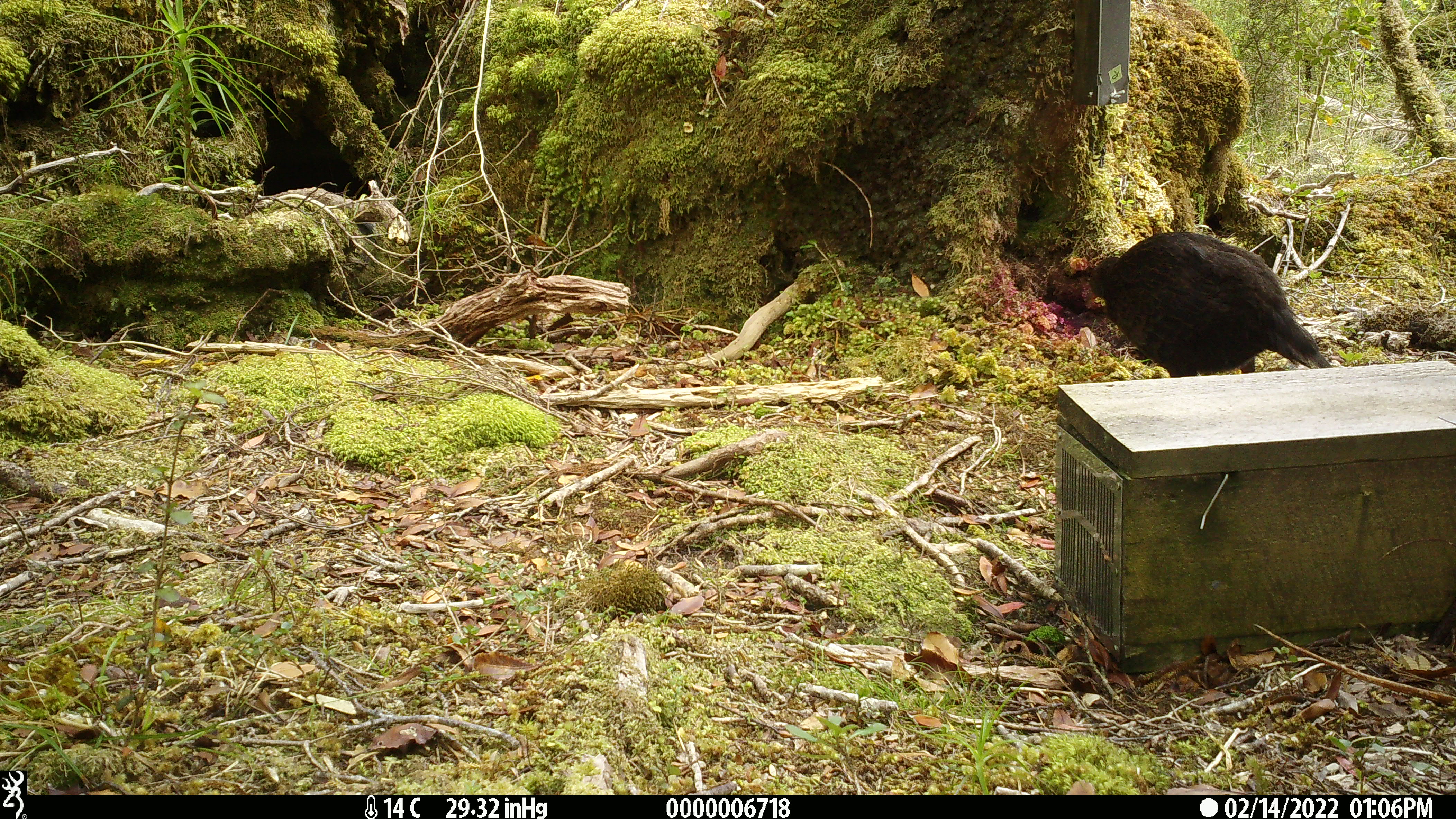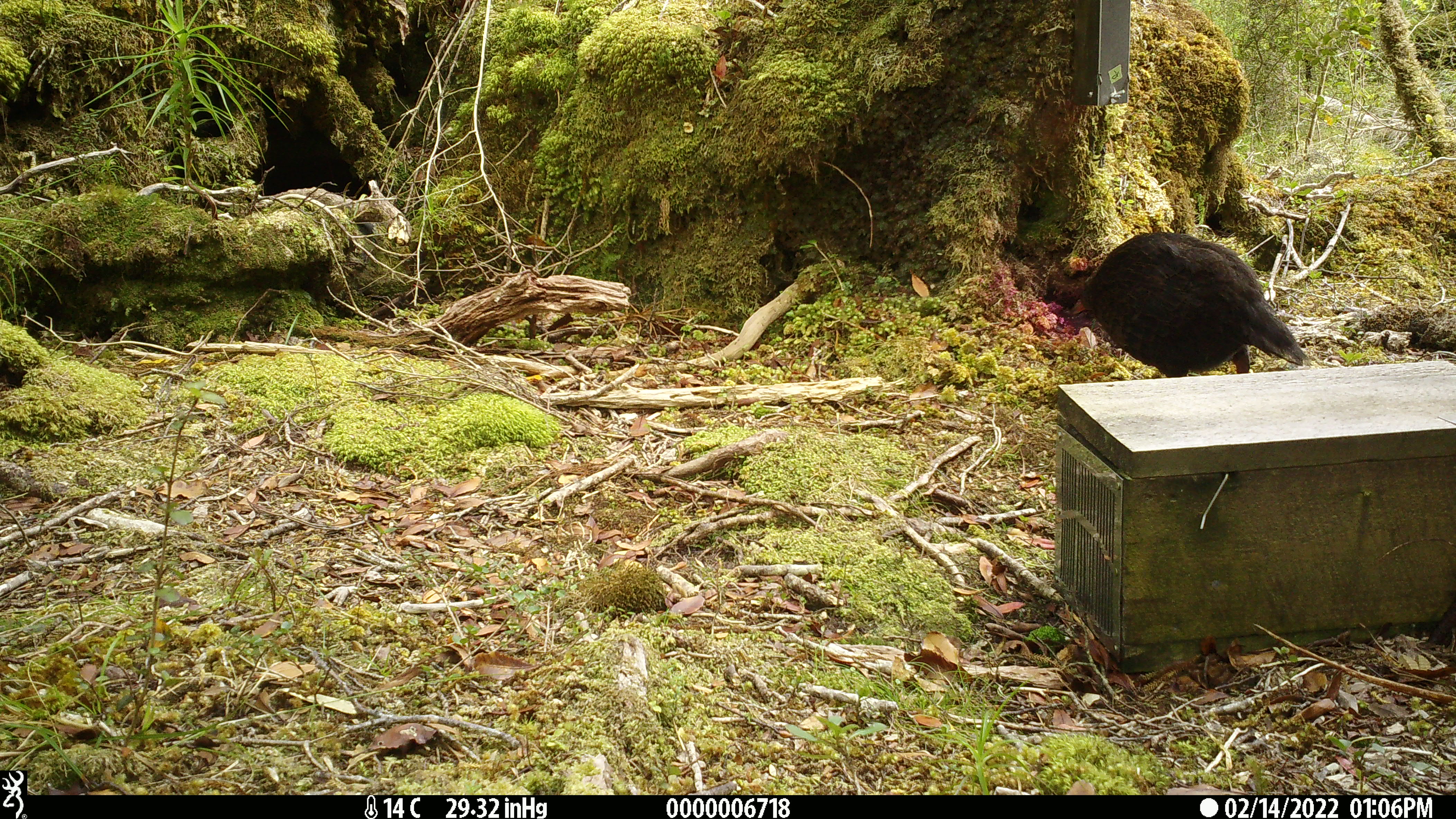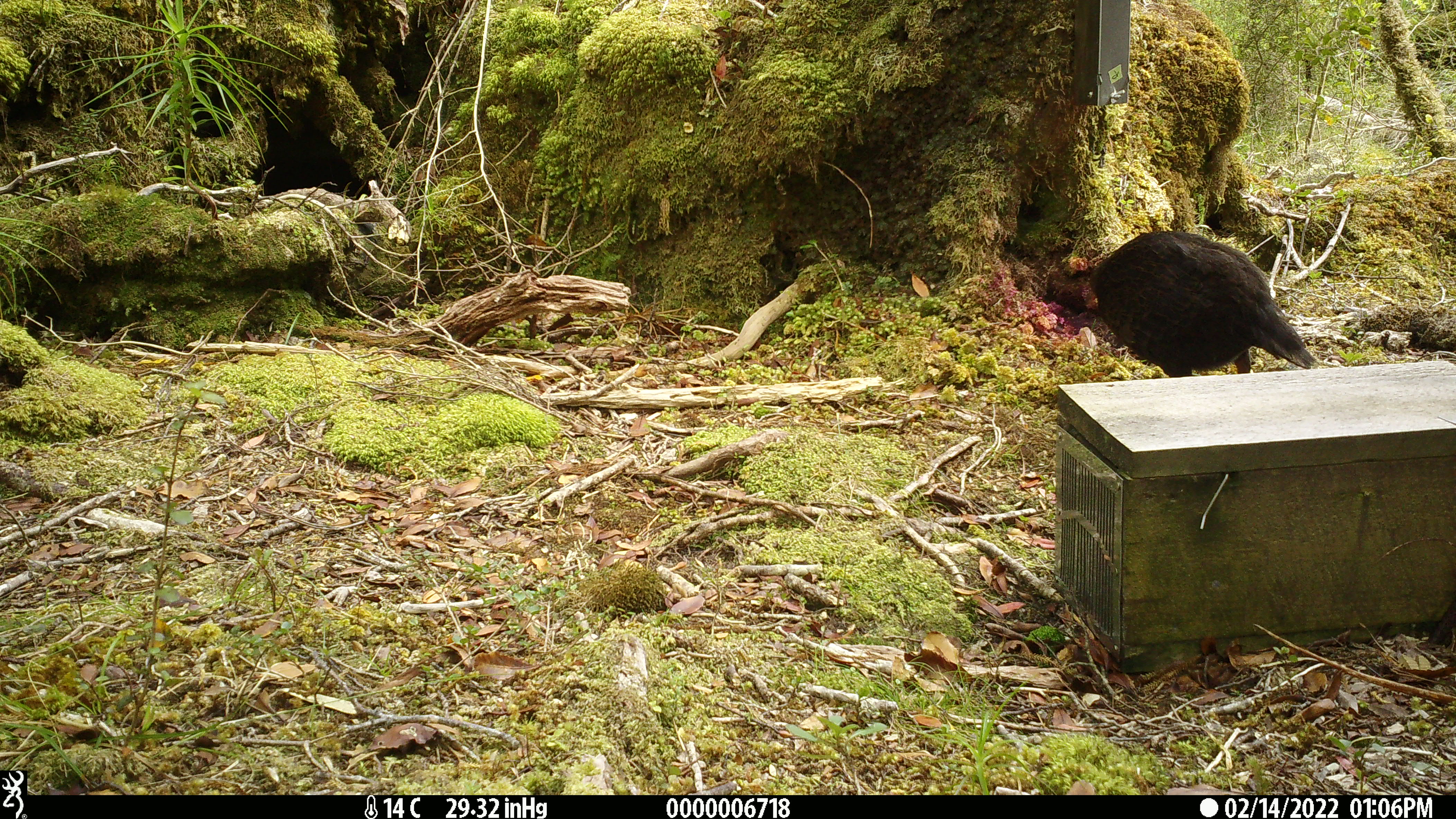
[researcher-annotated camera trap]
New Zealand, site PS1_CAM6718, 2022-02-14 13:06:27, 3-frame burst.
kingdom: Animalia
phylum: Chordata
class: Aves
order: Gruiformes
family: Rallidae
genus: Gallirallus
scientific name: Gallirallus australis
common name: weka